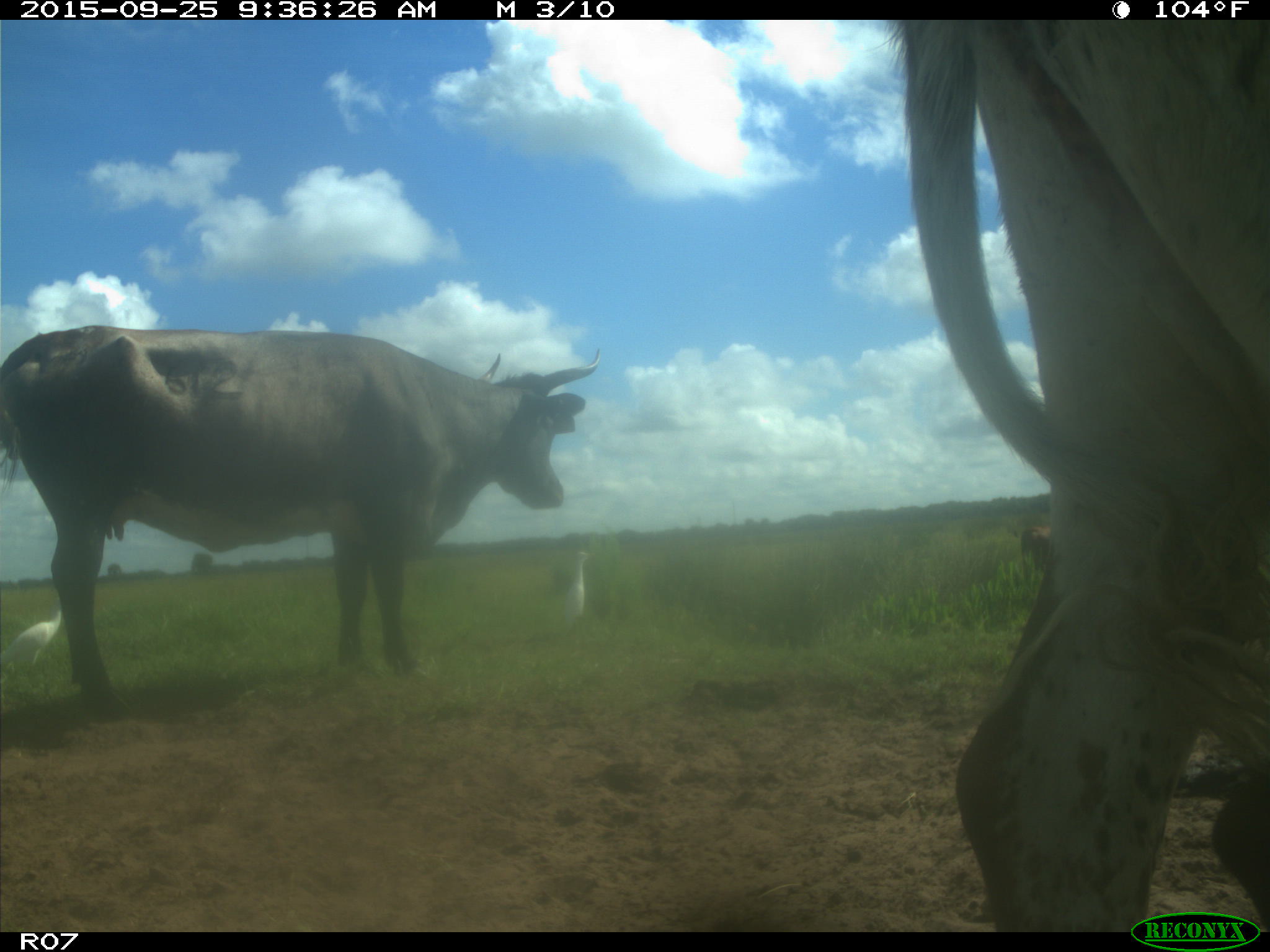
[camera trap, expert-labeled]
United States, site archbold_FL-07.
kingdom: Animalia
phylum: Chordata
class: Mammalia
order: Artiodactyla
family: Bovidae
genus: Bos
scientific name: Bos taurus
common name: domestic cow